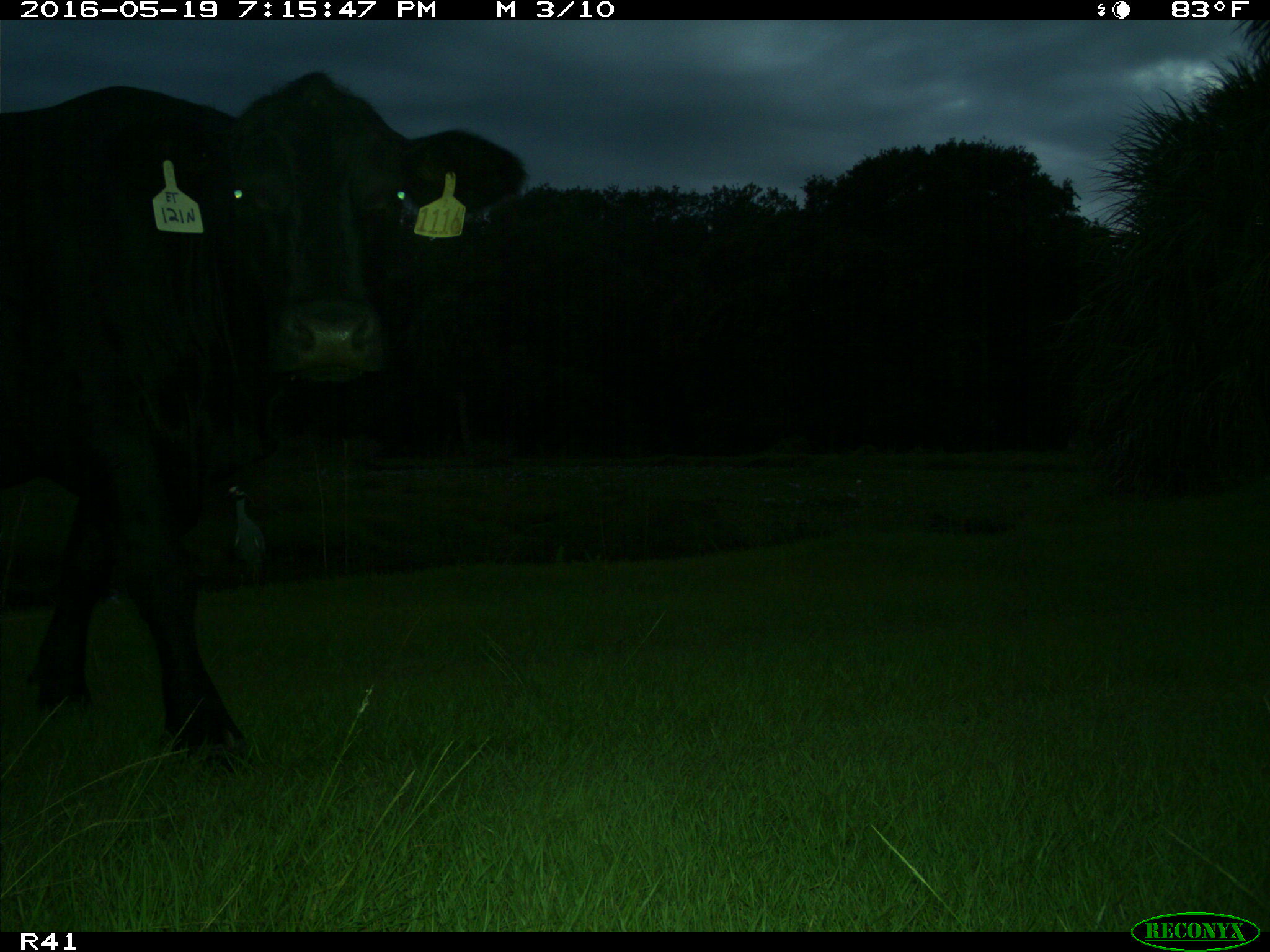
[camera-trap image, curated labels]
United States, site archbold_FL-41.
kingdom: Animalia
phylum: Chordata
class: Mammalia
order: Artiodactyla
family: Bovidae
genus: Bos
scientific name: Bos taurus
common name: domestic cow